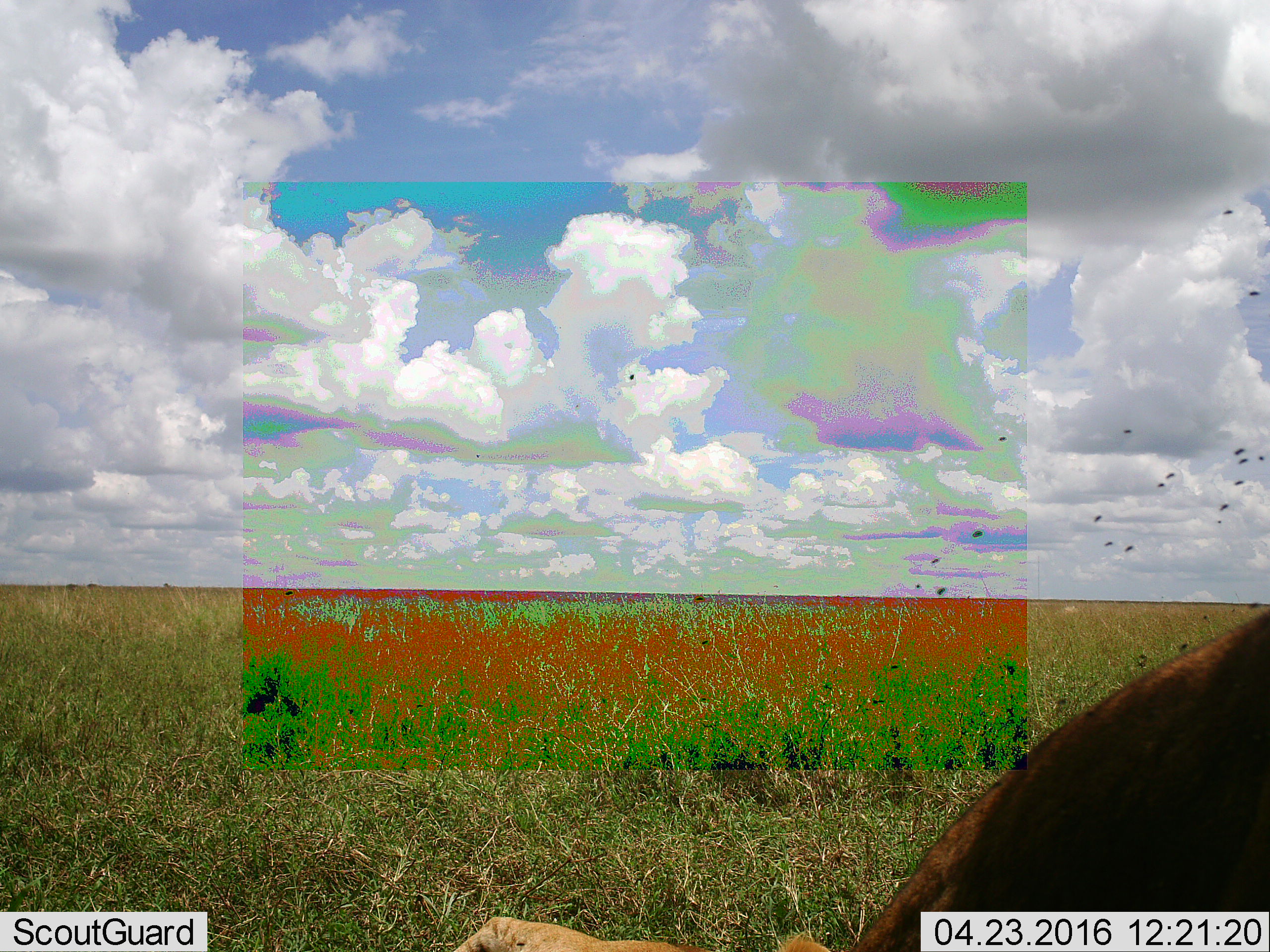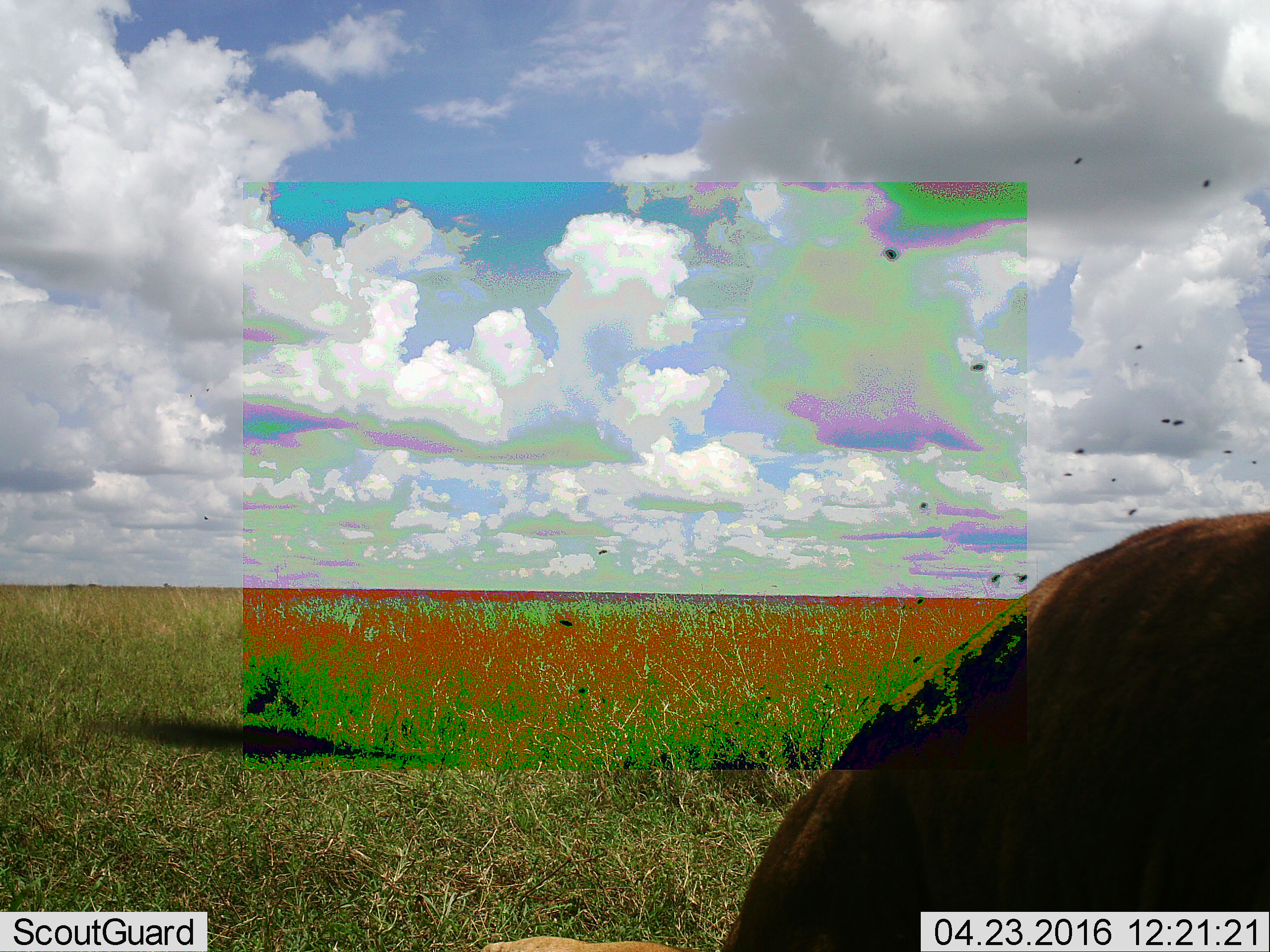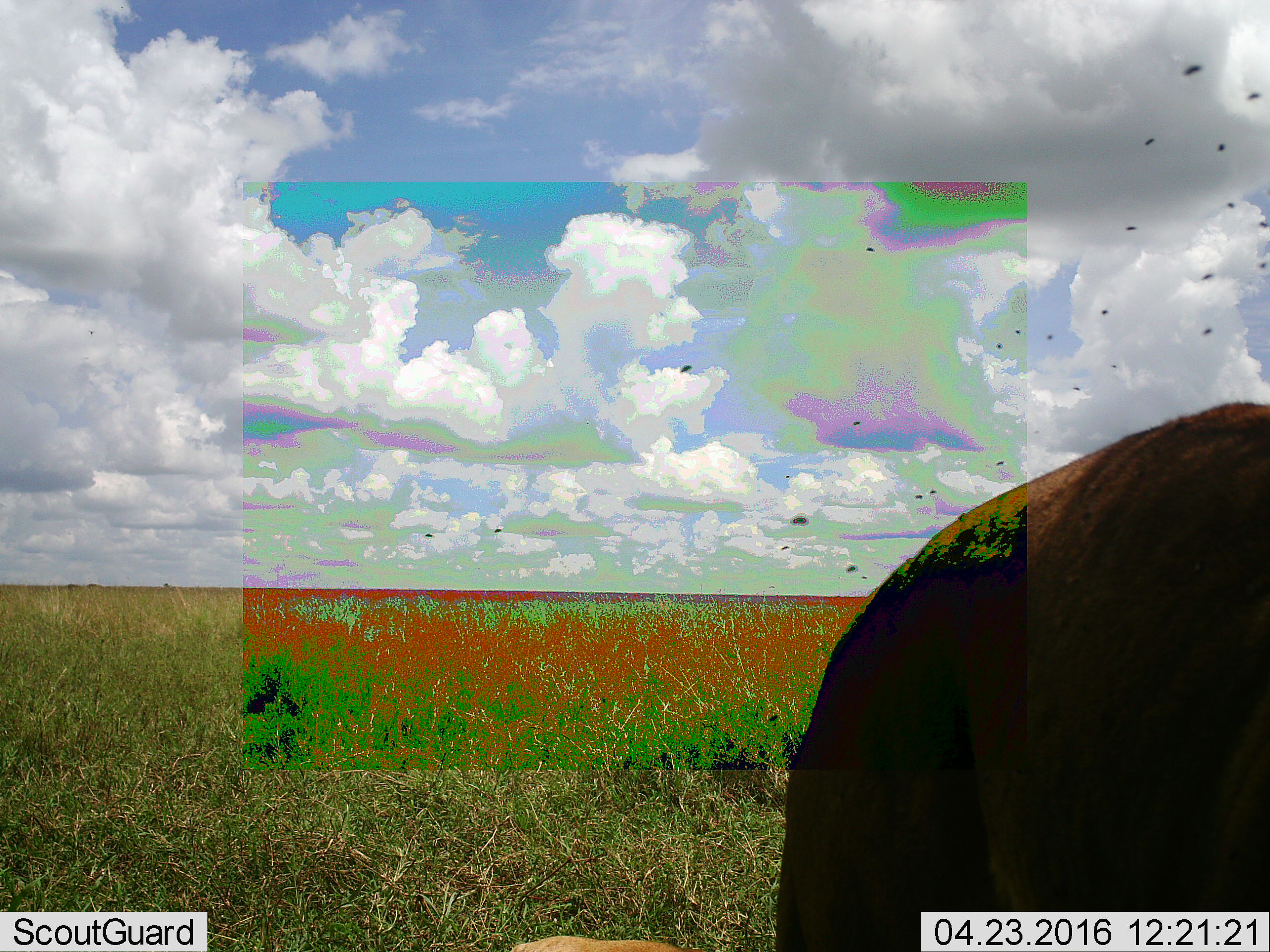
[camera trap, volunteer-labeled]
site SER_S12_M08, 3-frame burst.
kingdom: Animalia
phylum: Chordata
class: Mammalia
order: Carnivora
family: Felidae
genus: Panthera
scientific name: Panthera leo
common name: lion female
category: lionfemale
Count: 2.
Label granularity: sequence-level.